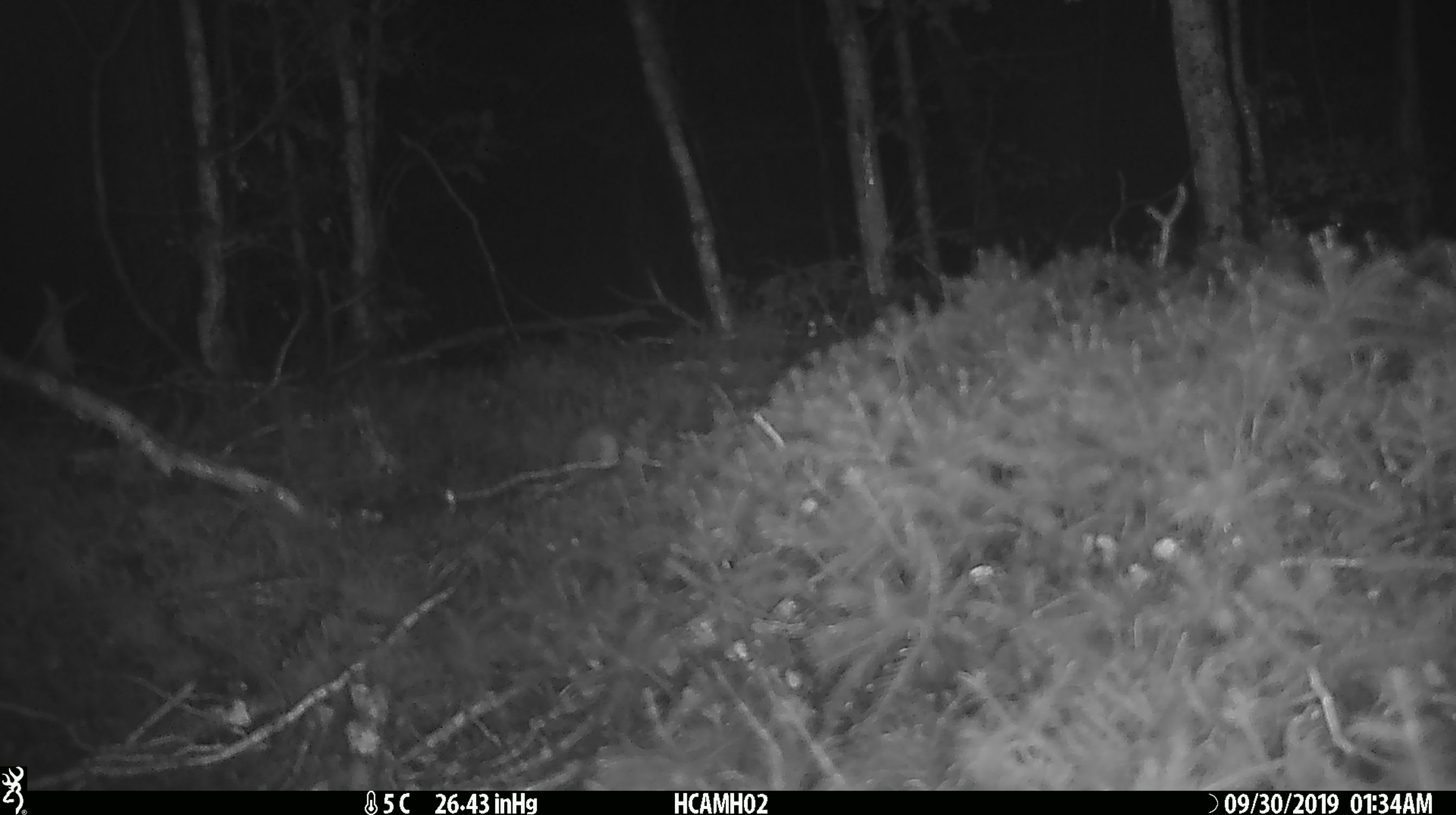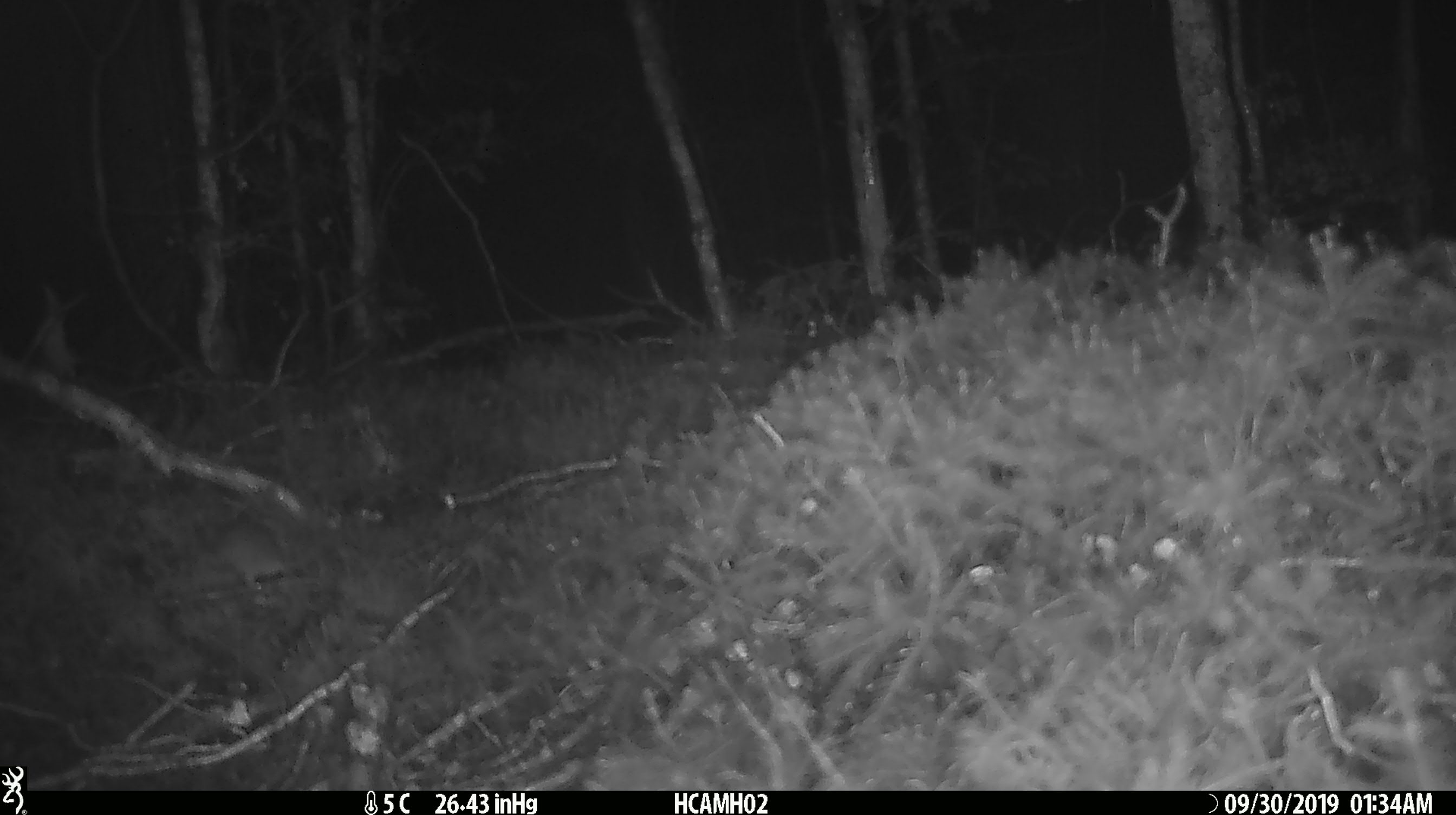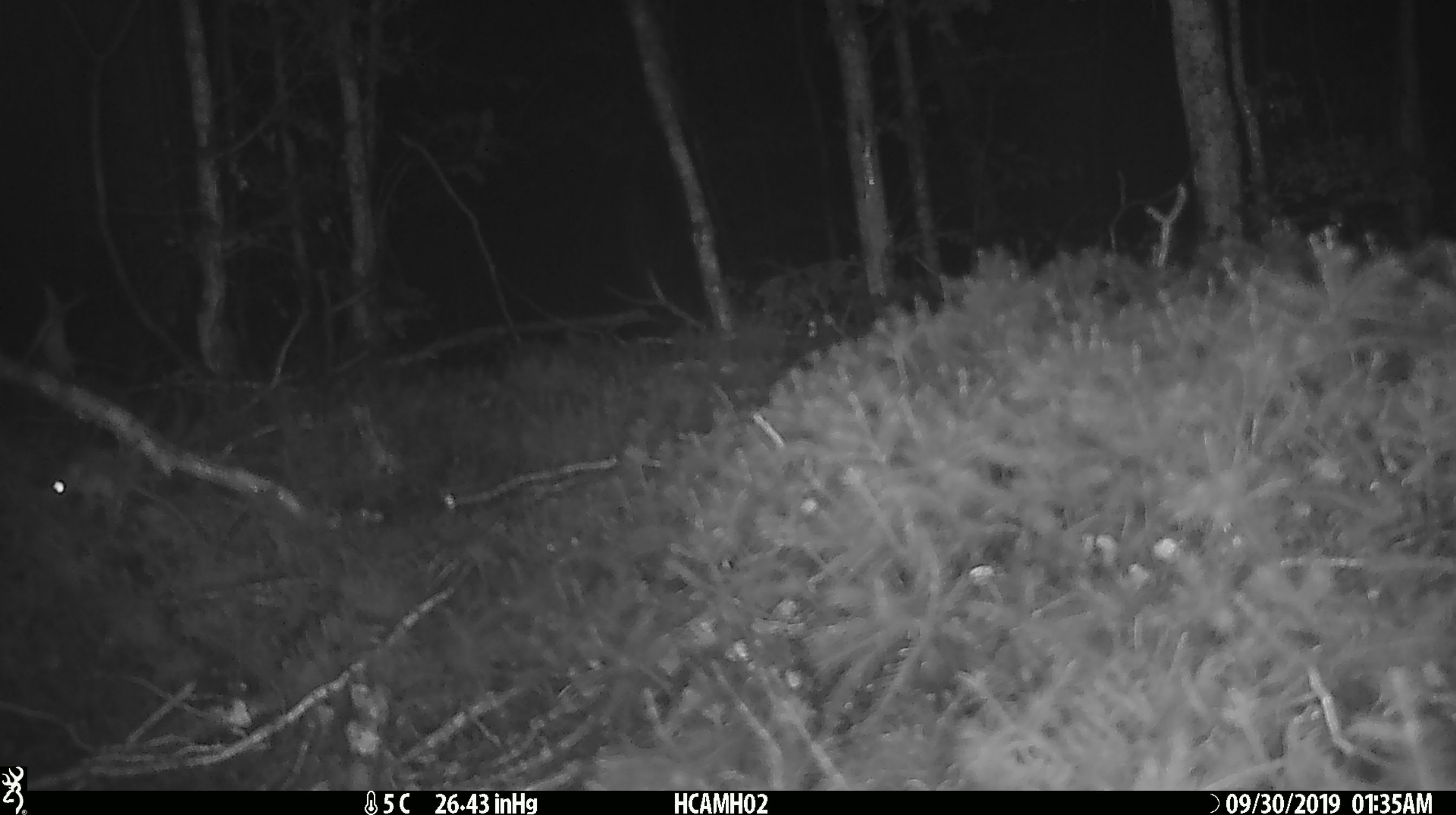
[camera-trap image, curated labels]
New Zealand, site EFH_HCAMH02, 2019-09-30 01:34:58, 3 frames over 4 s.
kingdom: Animalia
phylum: Chordata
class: Mammalia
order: Rodentia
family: Muridae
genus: Mus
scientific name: Mus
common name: mouse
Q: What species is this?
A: Mouse (Mus).